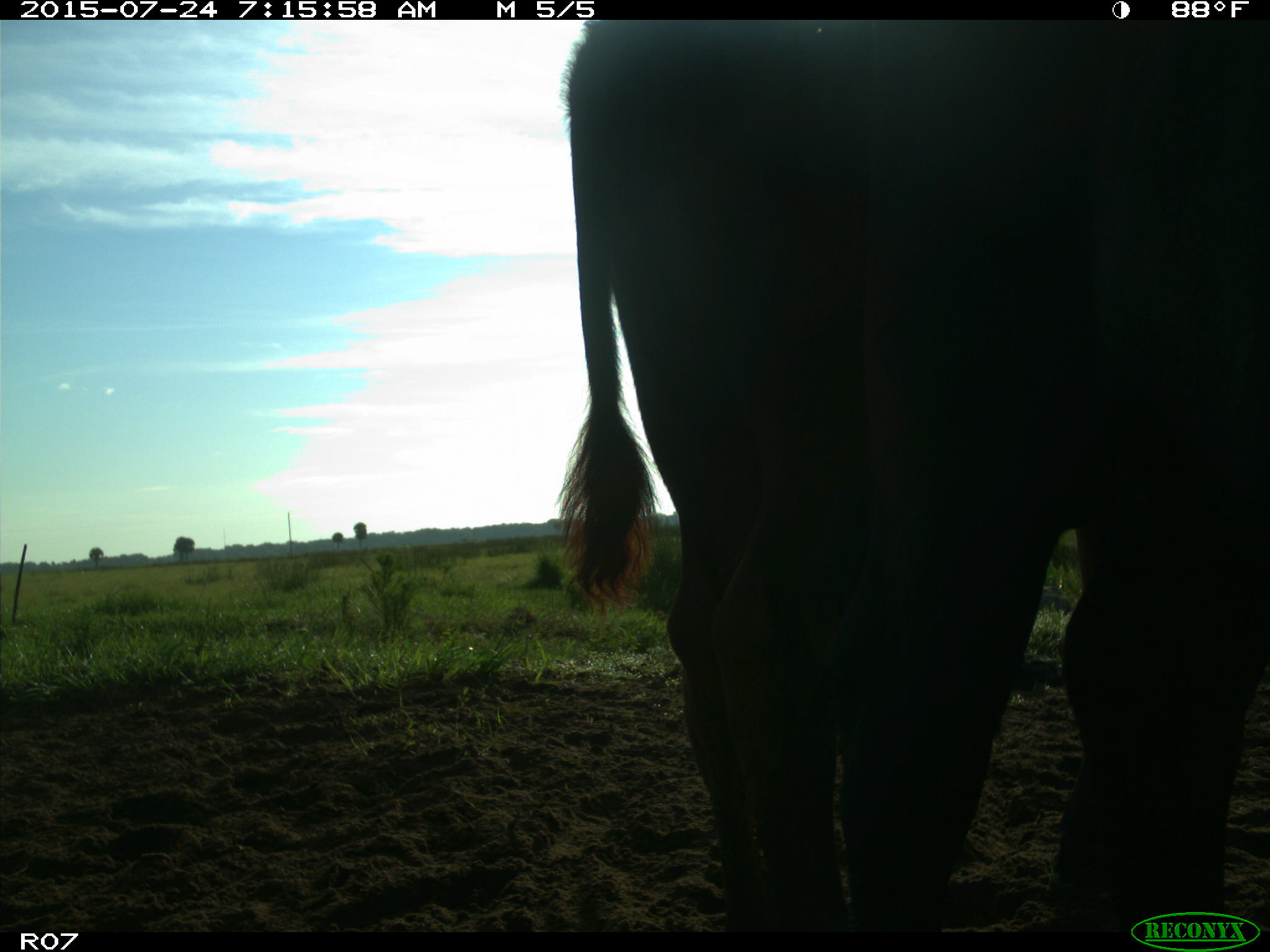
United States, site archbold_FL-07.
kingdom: Animalia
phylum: Chordata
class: Mammalia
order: Artiodactyla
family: Bovidae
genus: Bos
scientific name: Bos taurus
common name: domestic cow